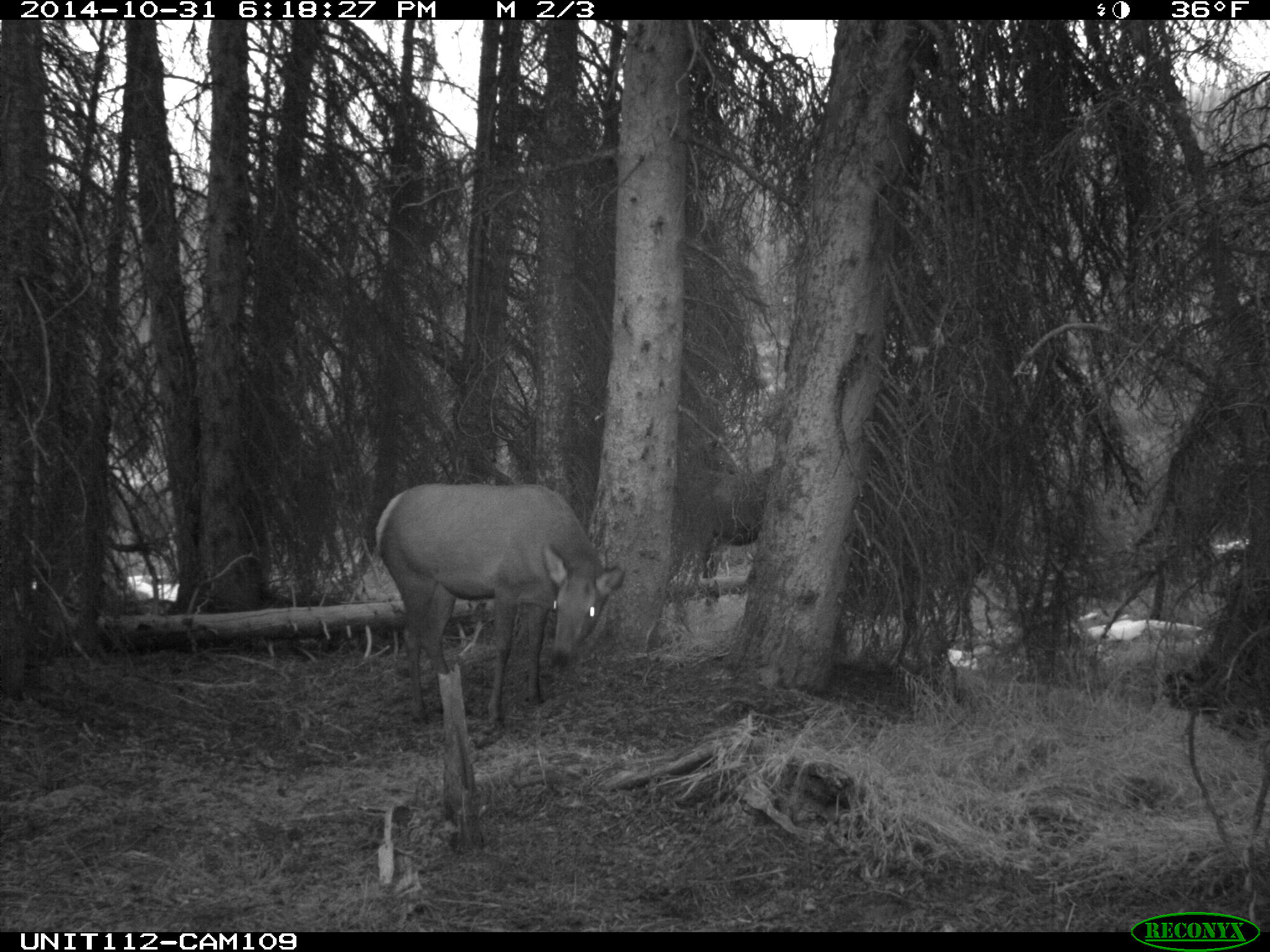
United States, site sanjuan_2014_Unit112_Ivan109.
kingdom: Animalia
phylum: Chordata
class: Mammalia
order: Artiodactyla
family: Cervidae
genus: Cervus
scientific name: Cervus elaphus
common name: red deer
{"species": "Cervus elaphus (red deer)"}